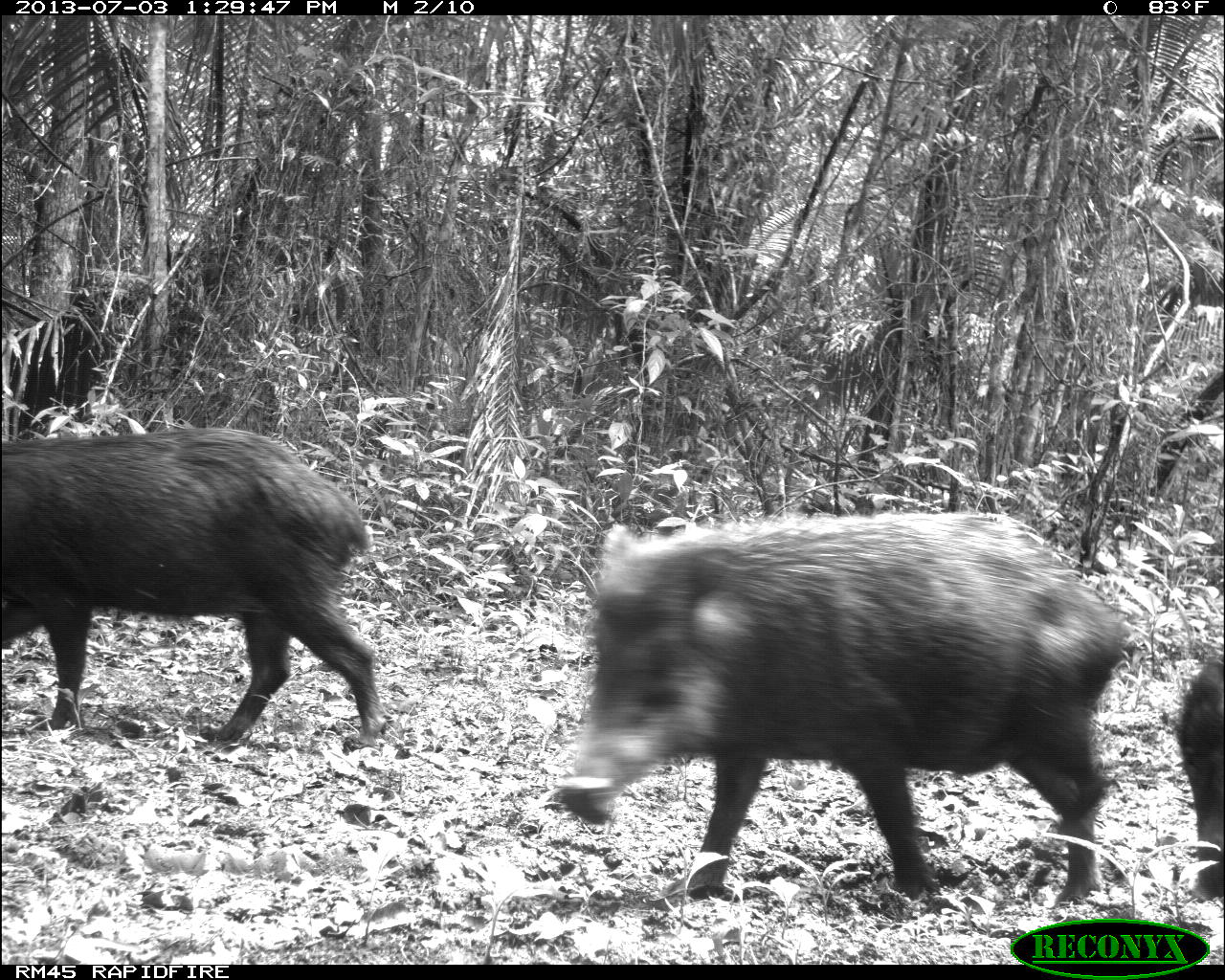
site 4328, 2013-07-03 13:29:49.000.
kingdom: Animalia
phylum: Chordata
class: Mammalia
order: Artiodactyla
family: Tayassuidae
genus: Tayassu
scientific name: Tayassu pecari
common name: white-lipped peccary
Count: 11.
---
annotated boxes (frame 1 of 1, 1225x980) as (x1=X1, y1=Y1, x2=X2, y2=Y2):
tayassu pecari: (x1=558, y1=508, x2=1130, y2=910); (x1=0, y1=429, x2=387, y2=750); (x1=1178, y1=647, x2=1225, y2=895)